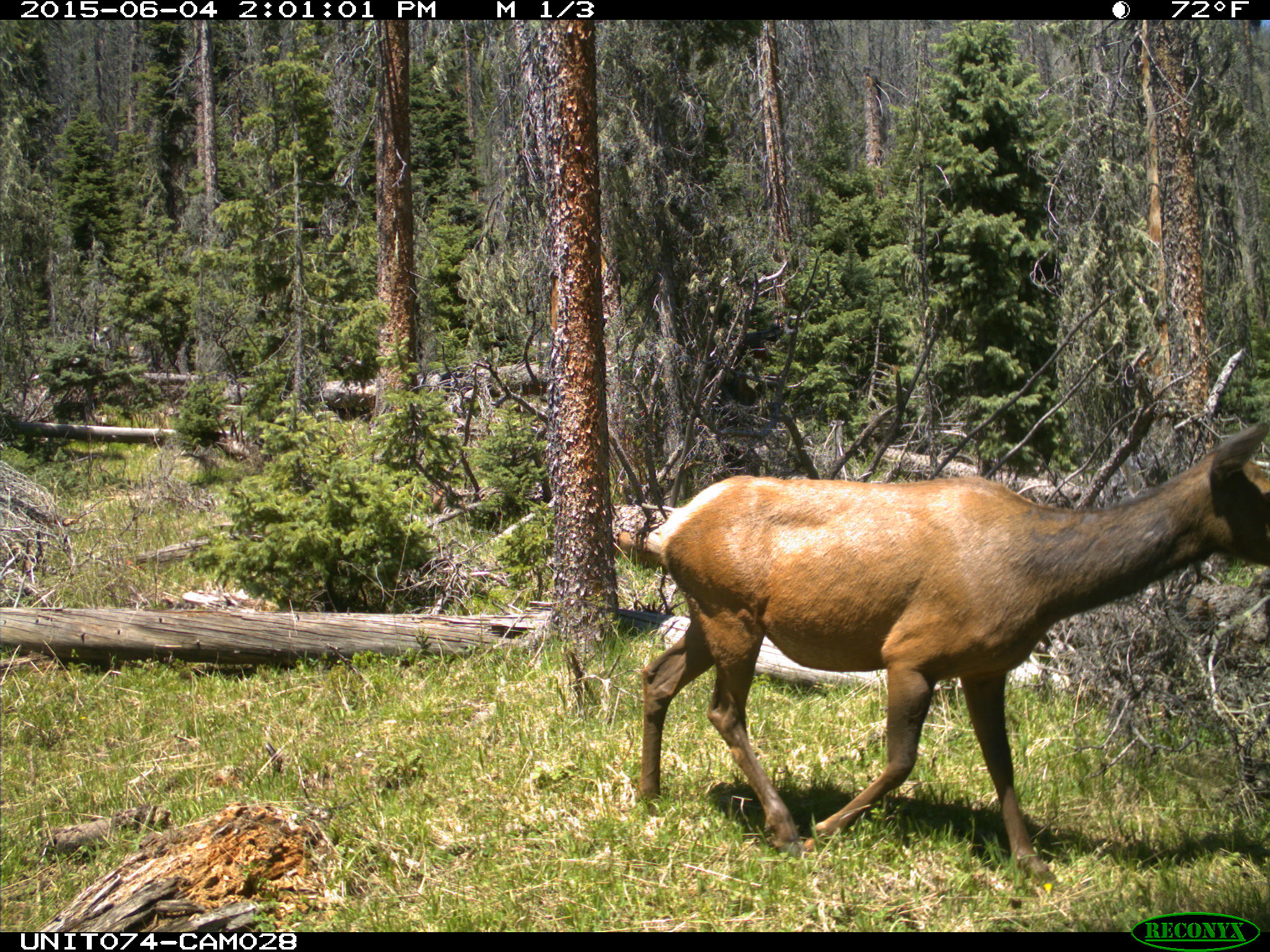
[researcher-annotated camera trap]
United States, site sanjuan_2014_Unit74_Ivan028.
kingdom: Animalia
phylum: Chordata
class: Mammalia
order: Artiodactyla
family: Cervidae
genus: Cervus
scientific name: Cervus elaphus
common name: red deer